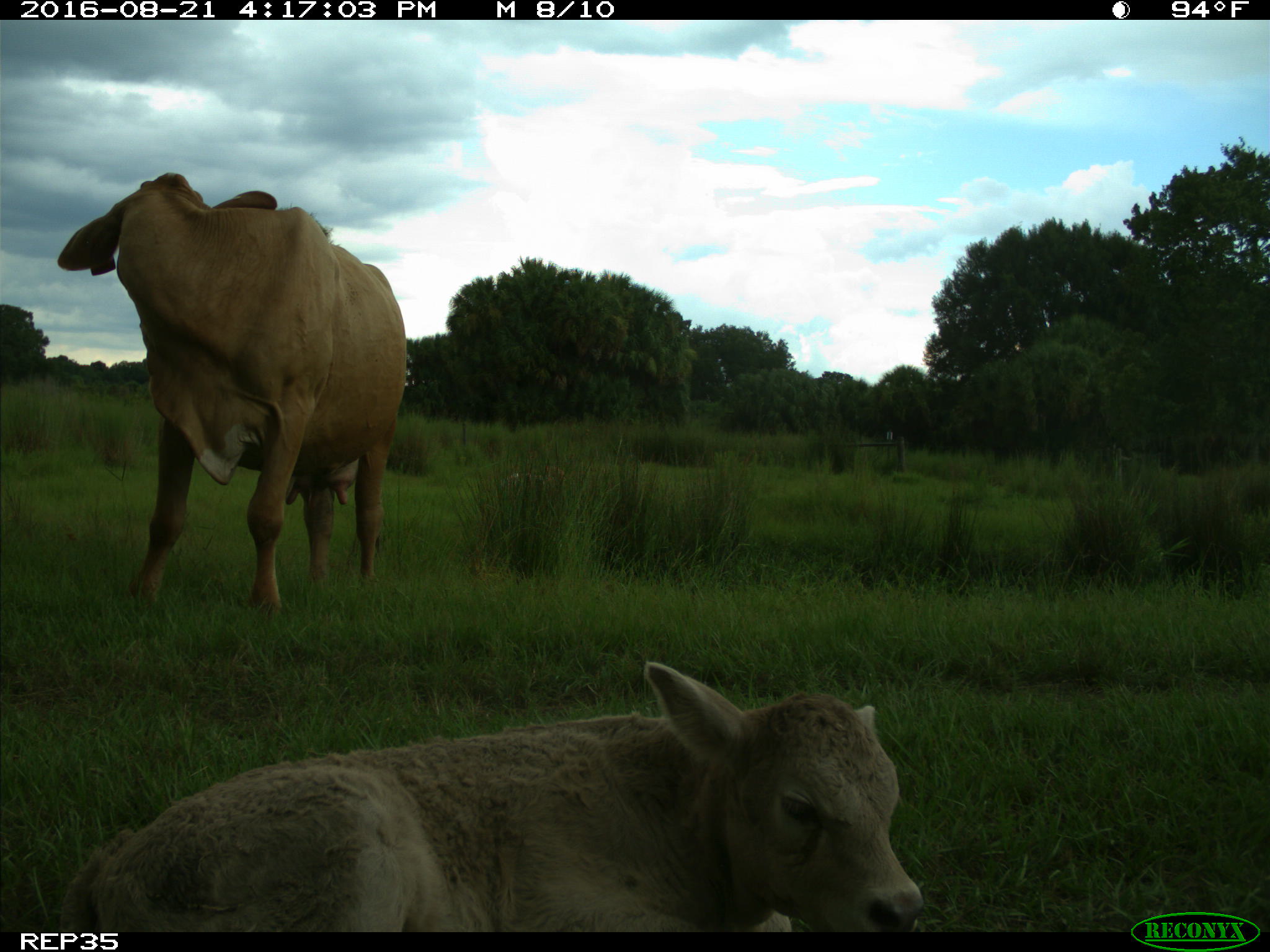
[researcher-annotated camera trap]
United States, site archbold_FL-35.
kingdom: Animalia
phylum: Chordata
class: Mammalia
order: Artiodactyla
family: Bovidae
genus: Bos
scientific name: Bos taurus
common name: domestic cow